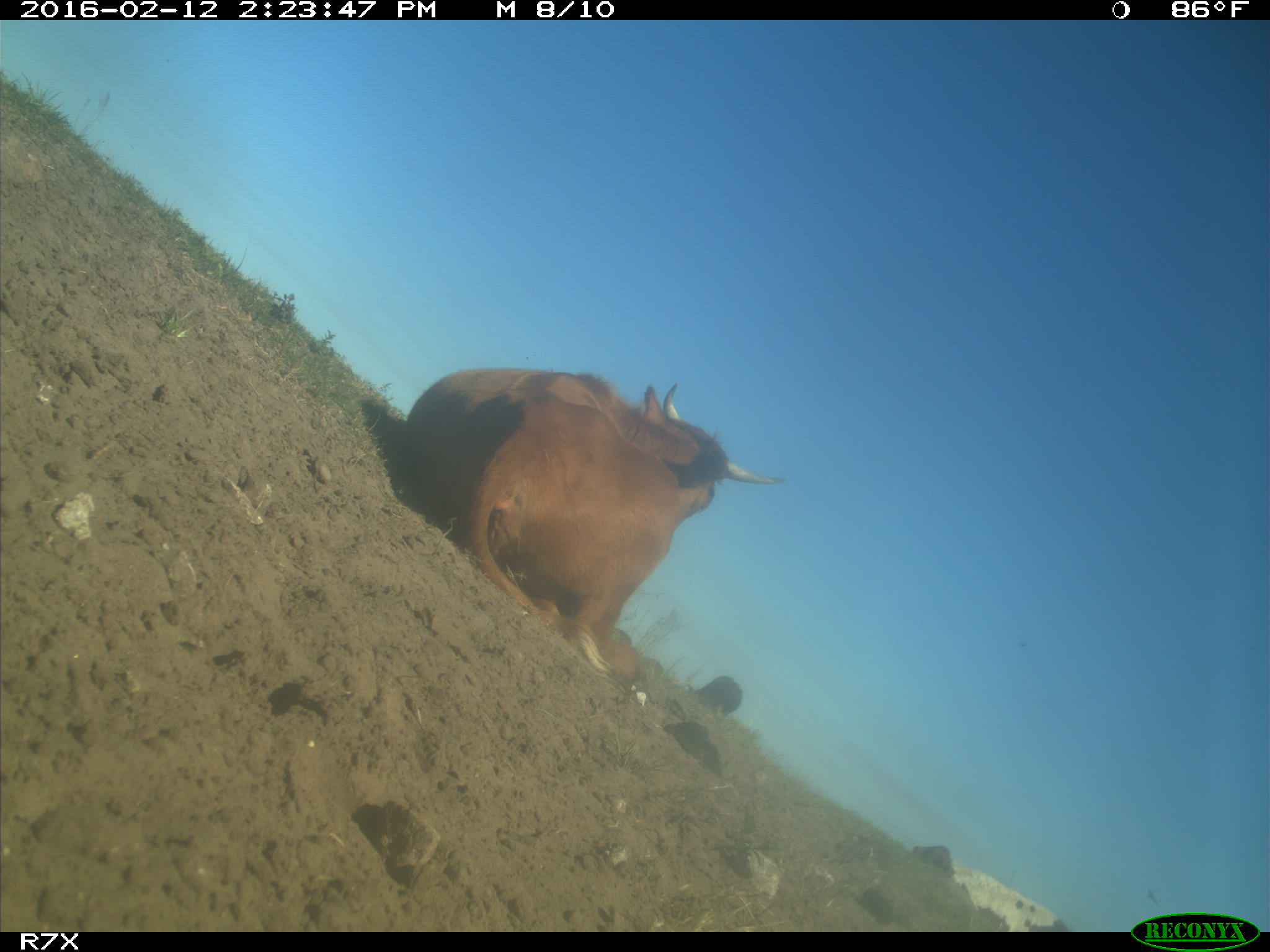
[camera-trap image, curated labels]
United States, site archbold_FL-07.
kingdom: Animalia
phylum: Chordata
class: Mammalia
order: Artiodactyla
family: Bovidae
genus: Bos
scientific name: Bos taurus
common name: domestic cow